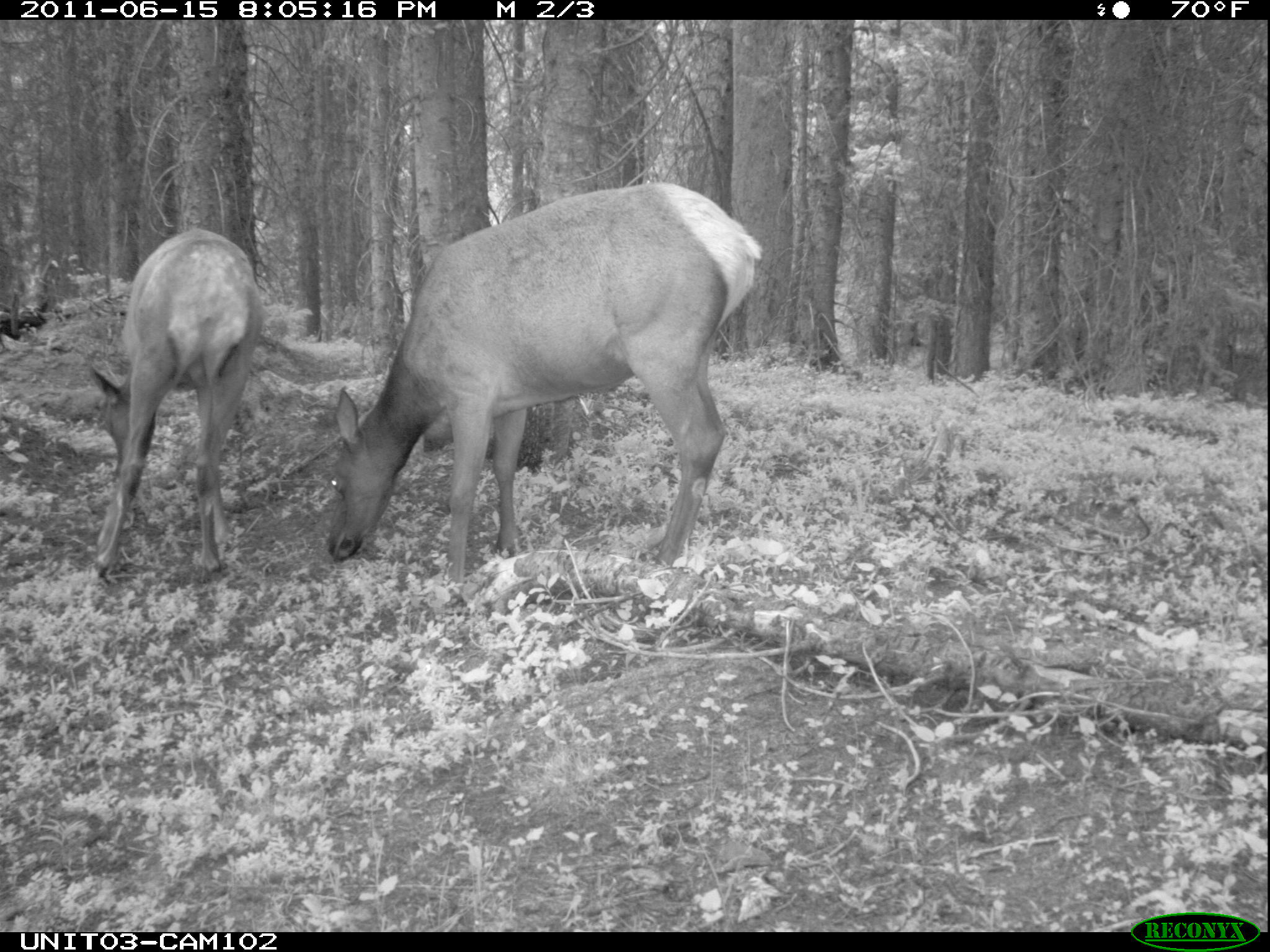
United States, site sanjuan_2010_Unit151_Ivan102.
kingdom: Animalia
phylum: Chordata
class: Mammalia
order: Artiodactyla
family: Cervidae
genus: Cervus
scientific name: Cervus elaphus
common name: red deer